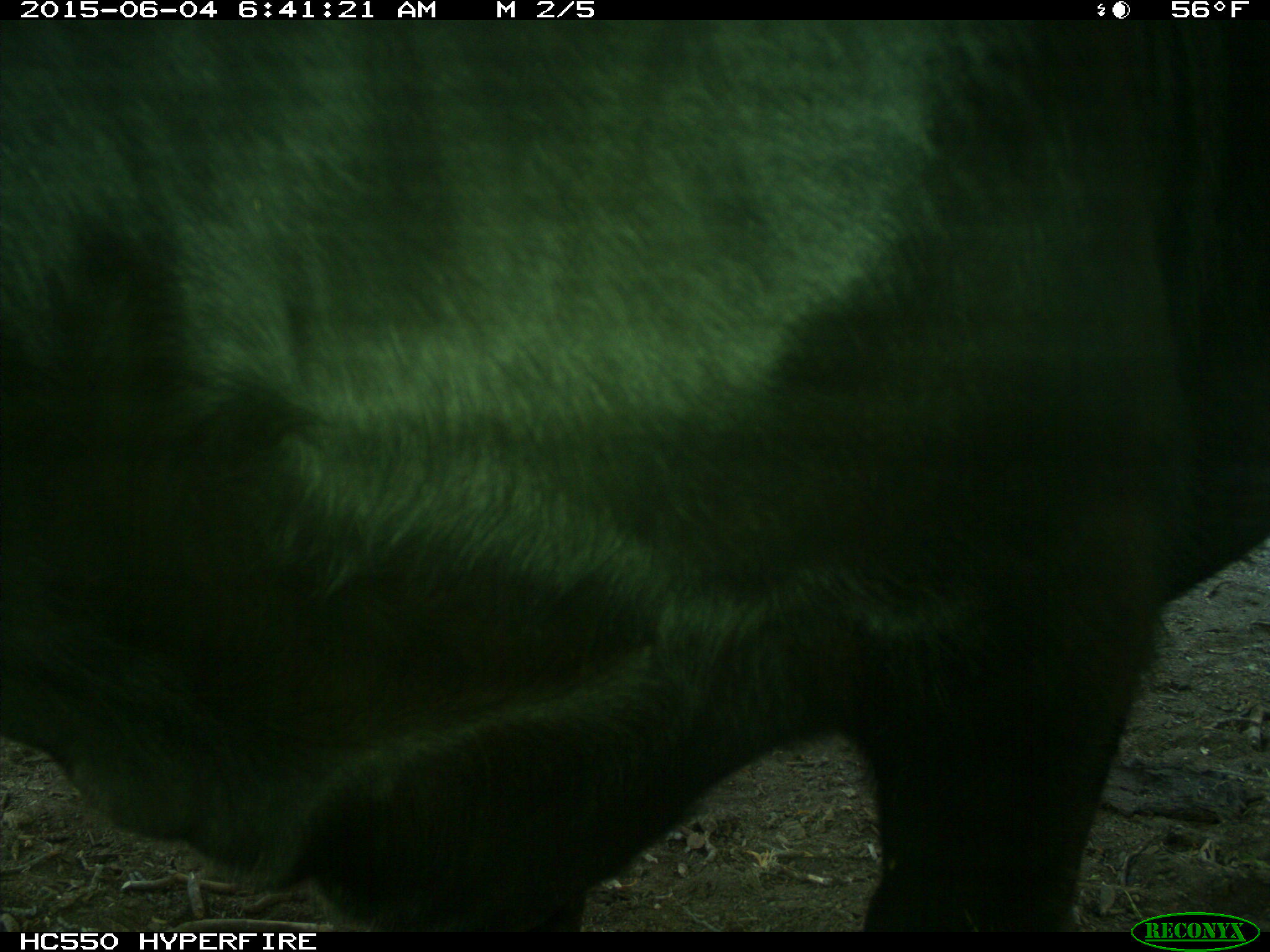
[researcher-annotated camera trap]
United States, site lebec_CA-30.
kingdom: Animalia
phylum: Chordata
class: Mammalia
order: Artiodactyla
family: Bovidae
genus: Bos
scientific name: Bos taurus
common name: domestic cow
Bos taurus (domestic cow).